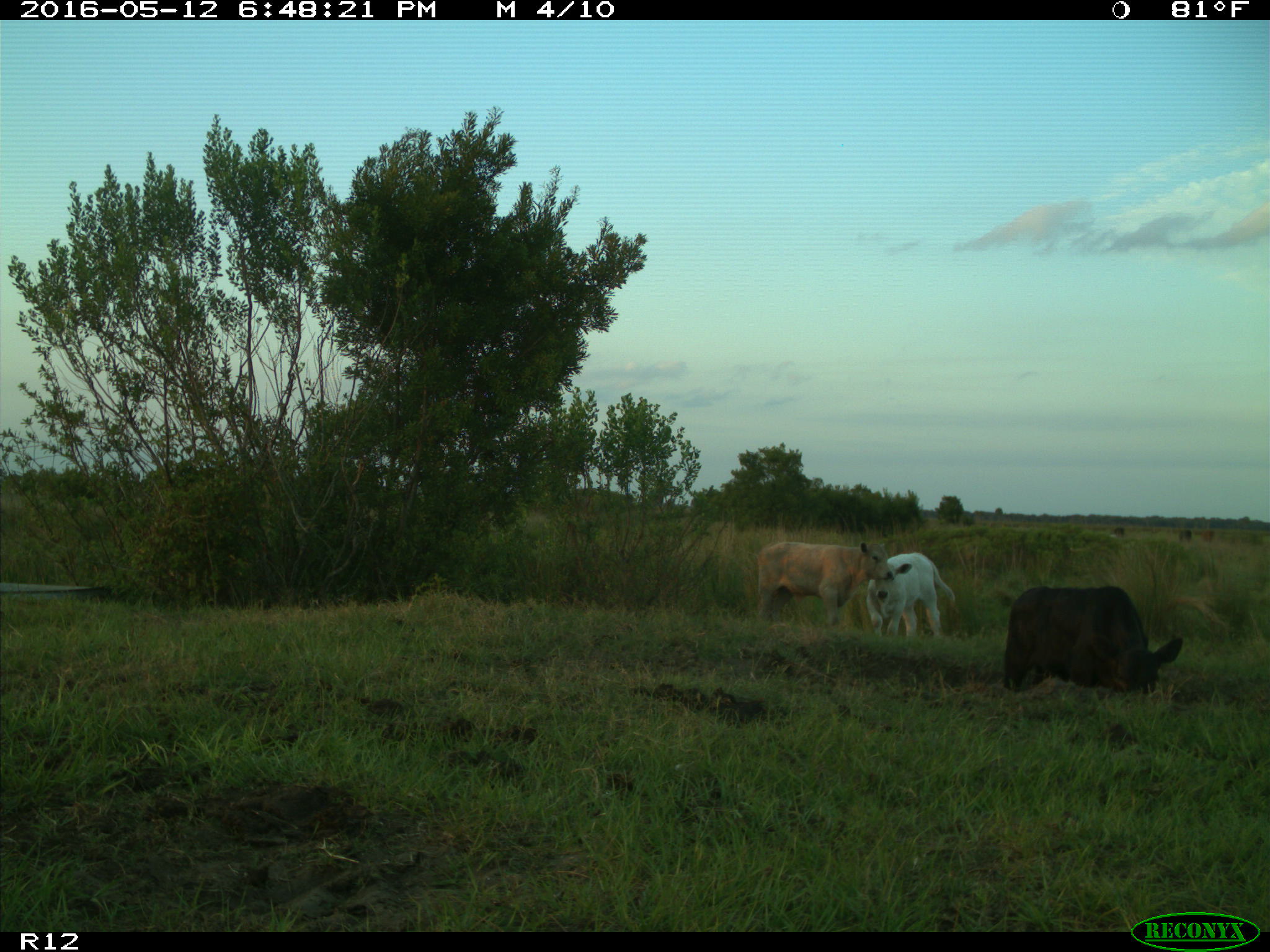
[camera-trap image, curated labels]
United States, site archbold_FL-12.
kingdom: Animalia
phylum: Chordata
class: Mammalia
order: Artiodactyla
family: Bovidae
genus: Bos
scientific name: Bos taurus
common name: domestic cow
Bos taurus (domestic cow).